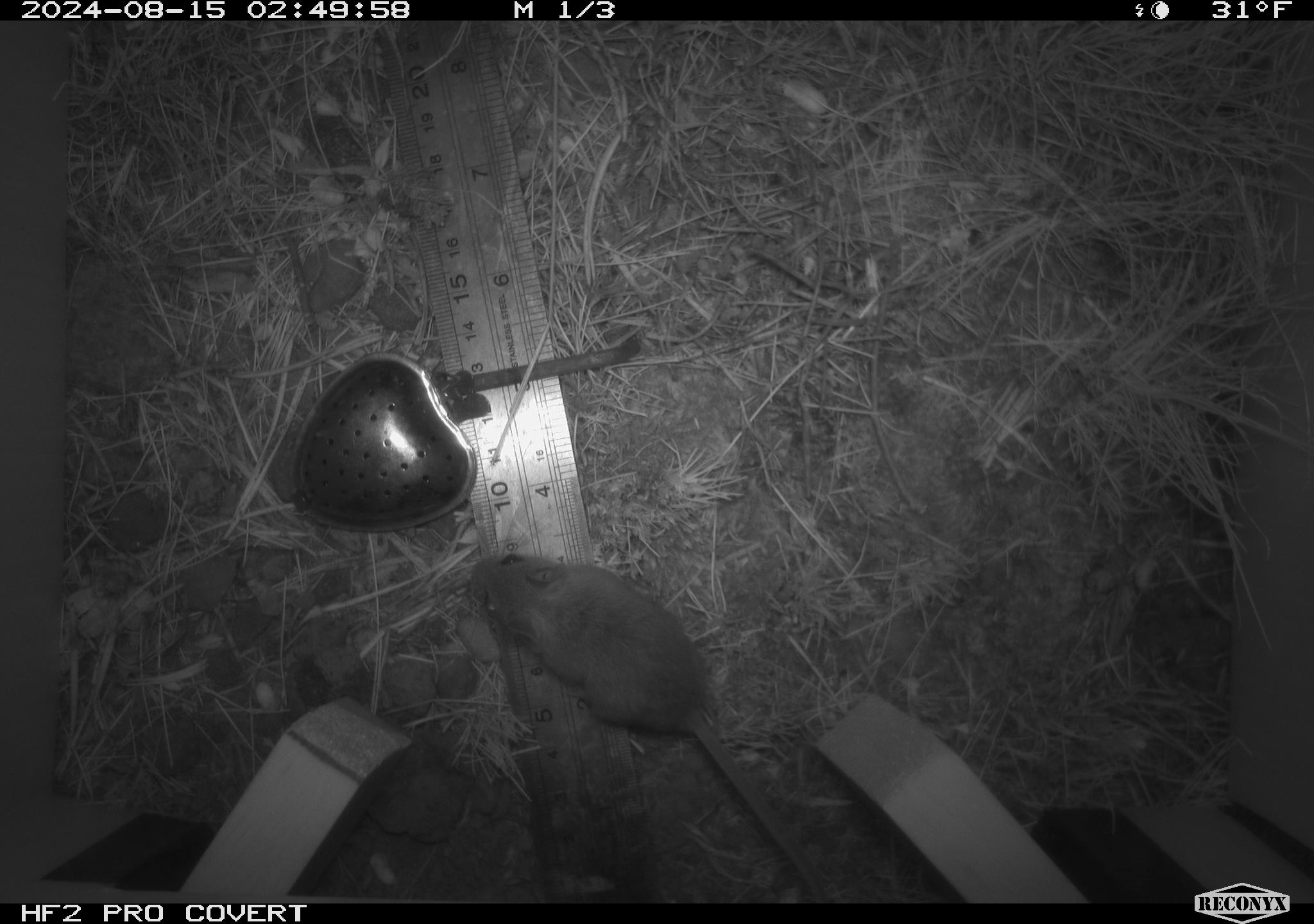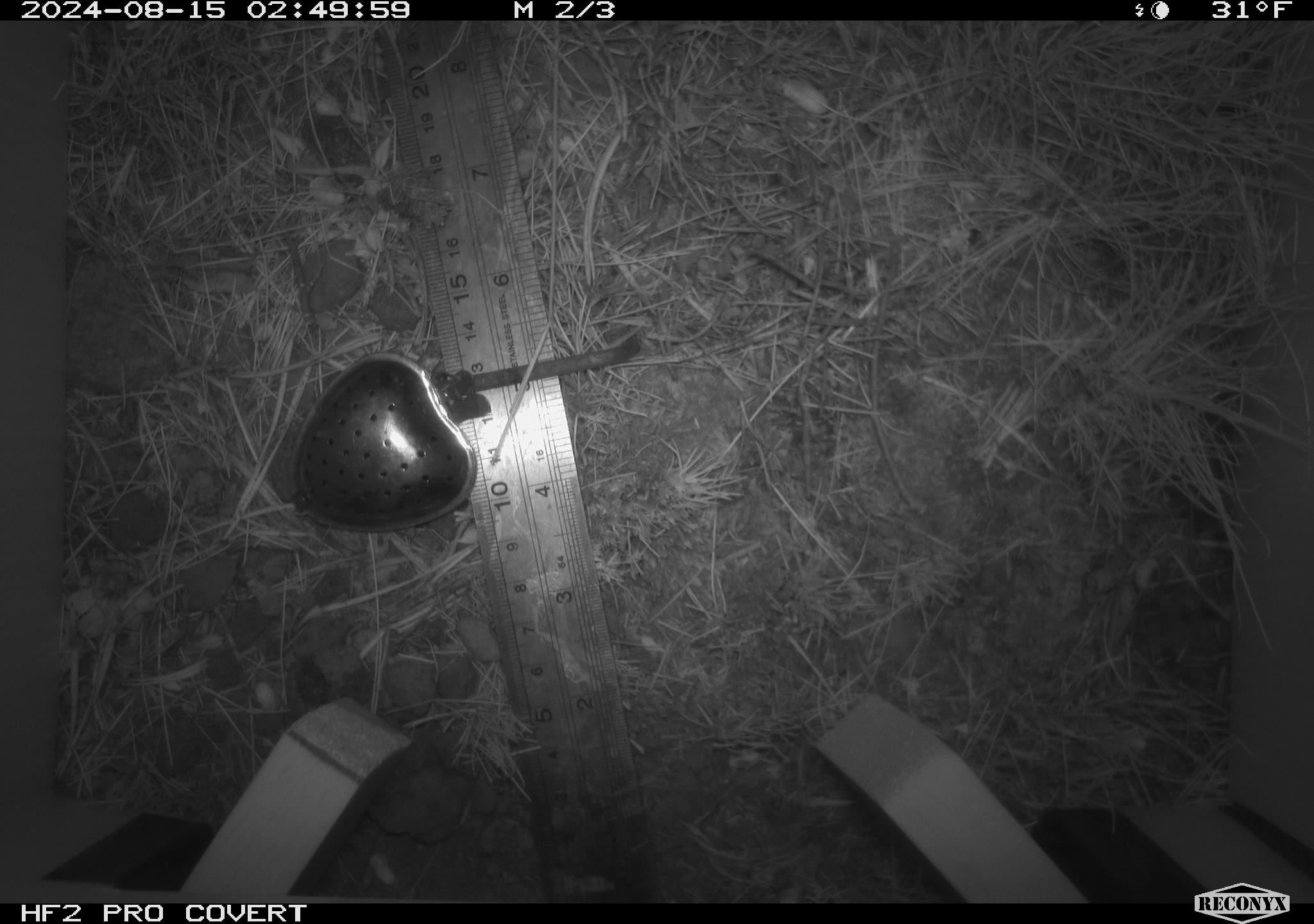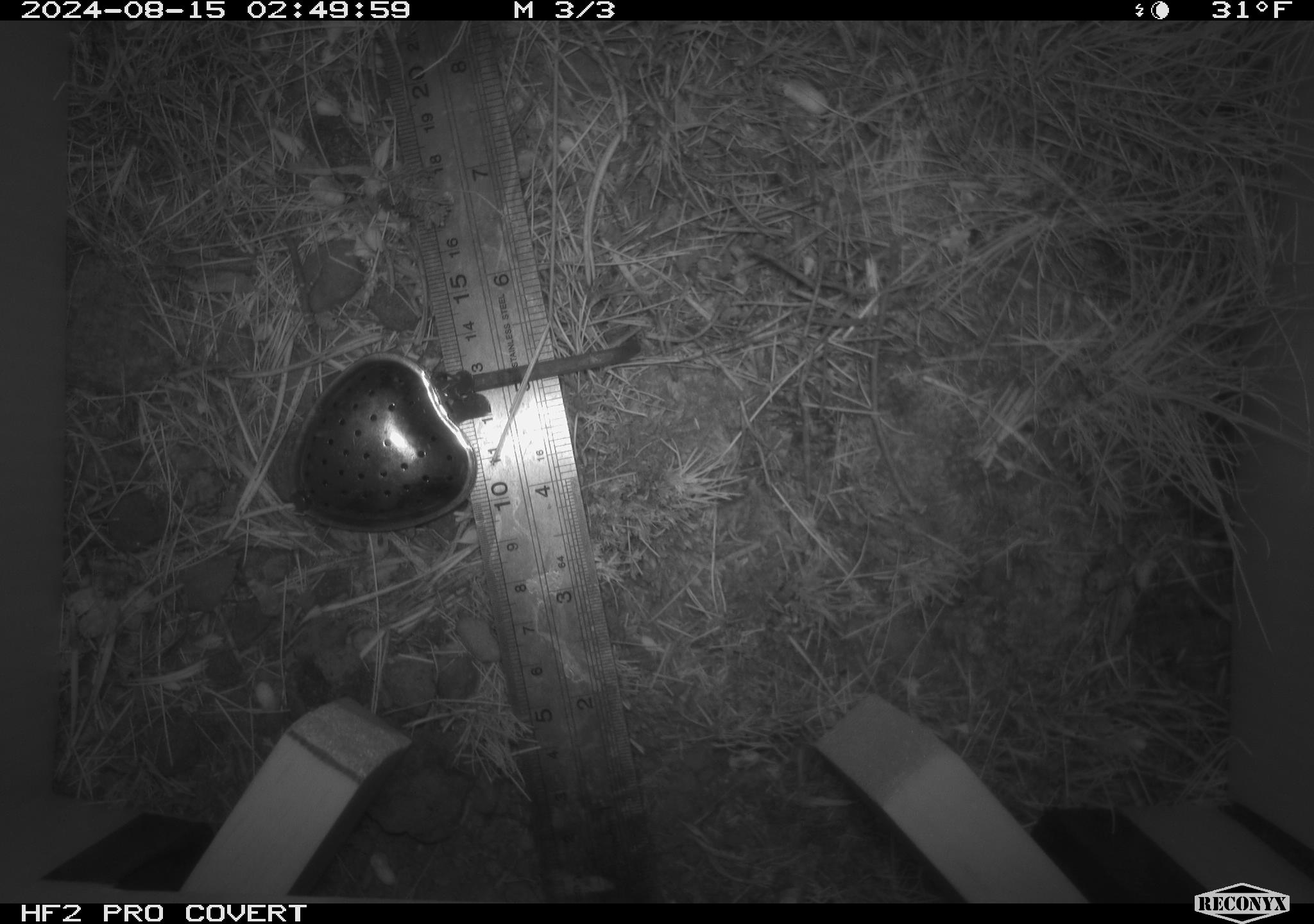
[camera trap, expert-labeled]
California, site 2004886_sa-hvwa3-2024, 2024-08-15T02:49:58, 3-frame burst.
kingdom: Animalia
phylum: Chordata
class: Mammalia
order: Rodentia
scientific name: Rodentia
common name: mouse species